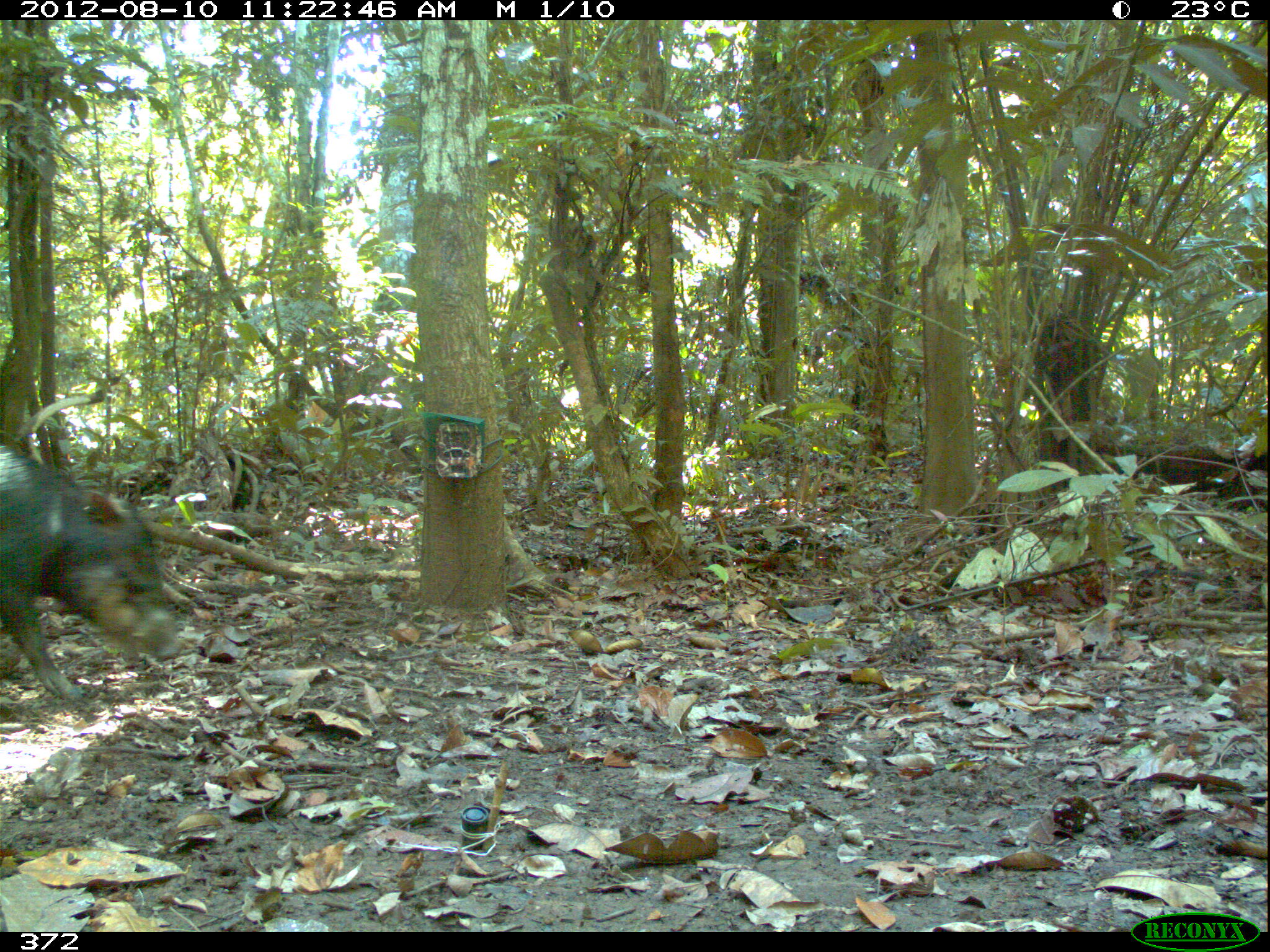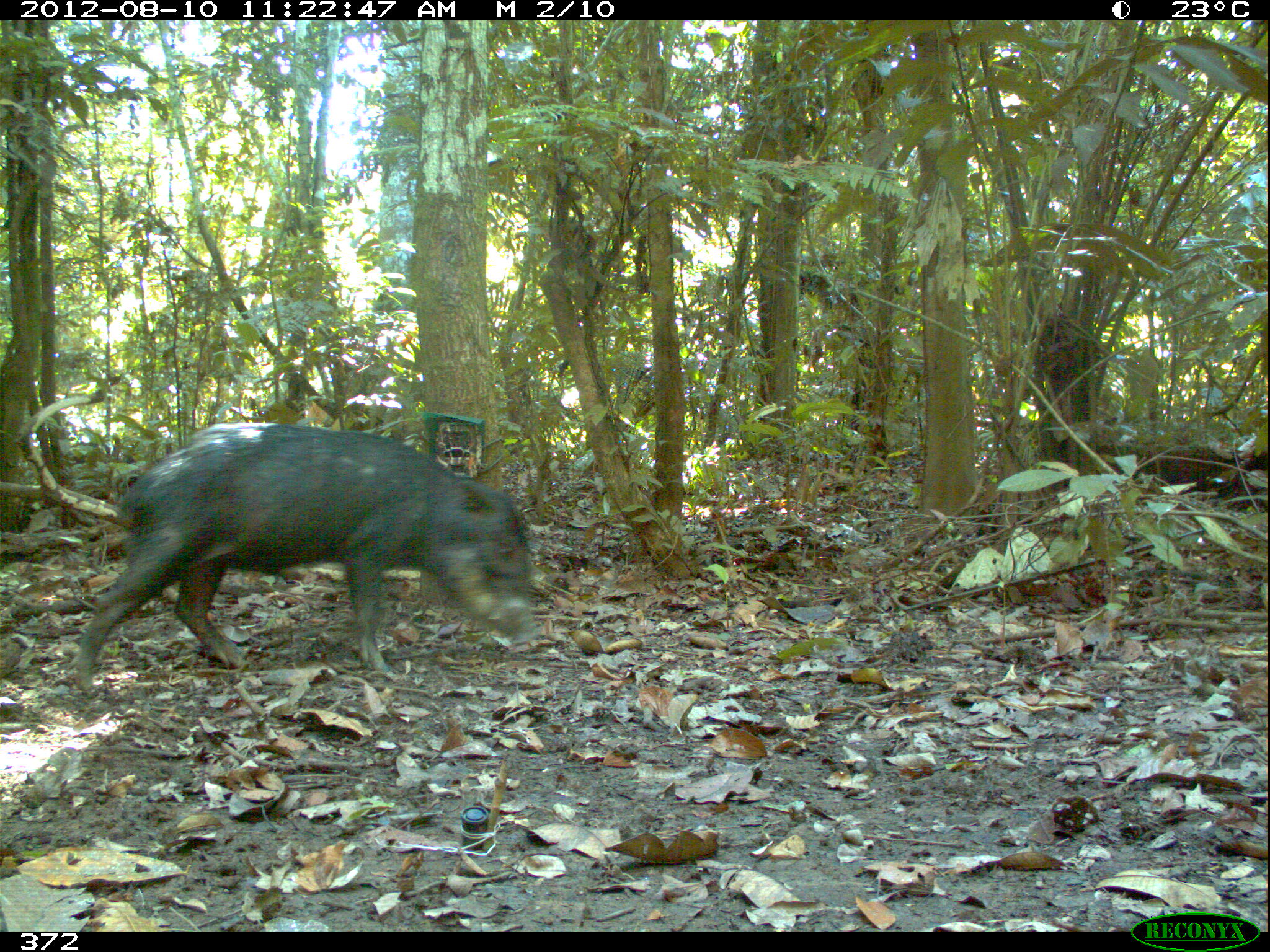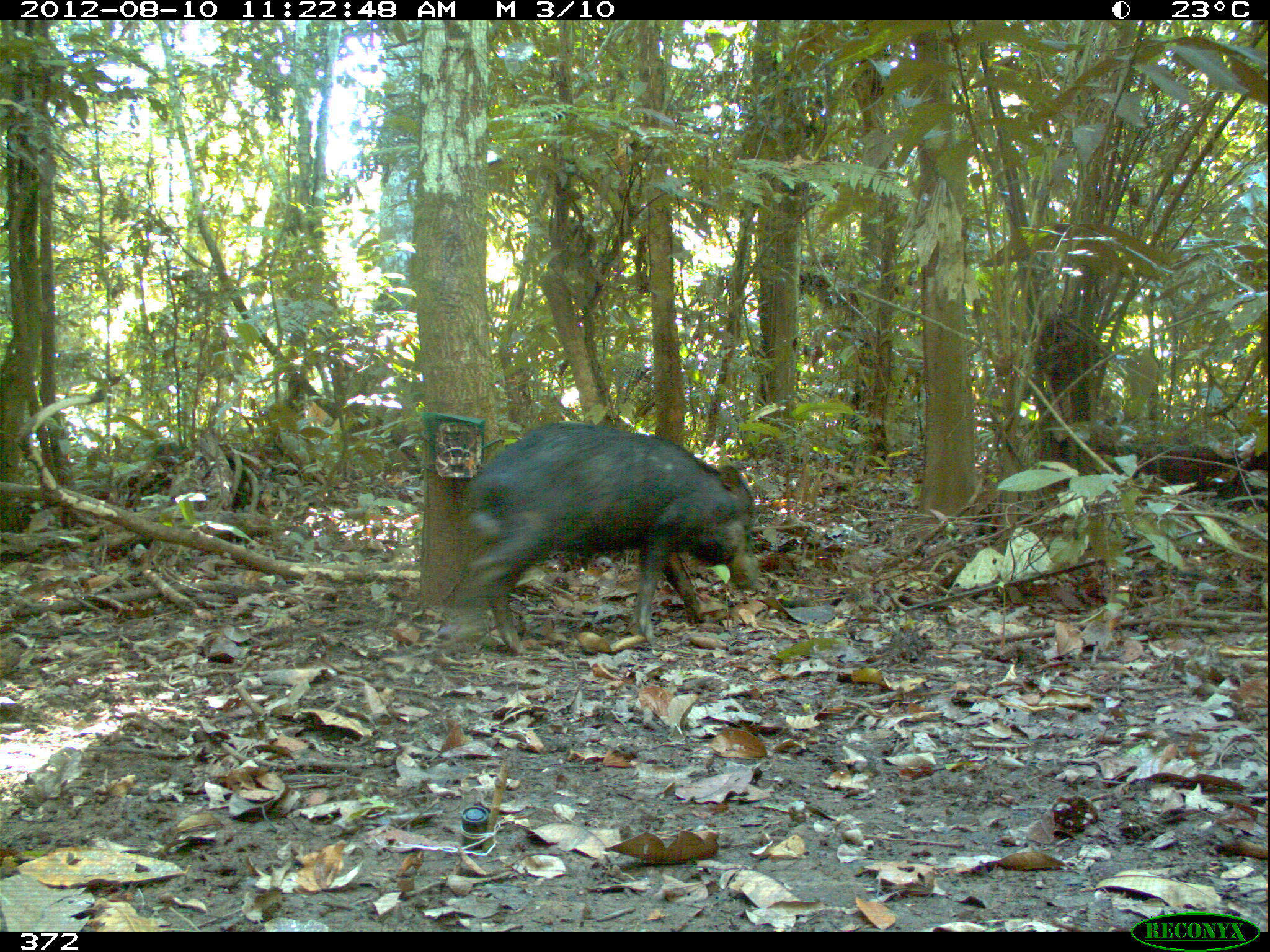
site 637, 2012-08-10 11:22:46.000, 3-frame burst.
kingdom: Animalia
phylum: Chordata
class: Mammalia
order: Artiodactyla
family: Tayassuidae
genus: Tayassu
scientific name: Tayassu pecari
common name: white-lipped peccary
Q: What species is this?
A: Tayassu pecari (white-lipped peccary).